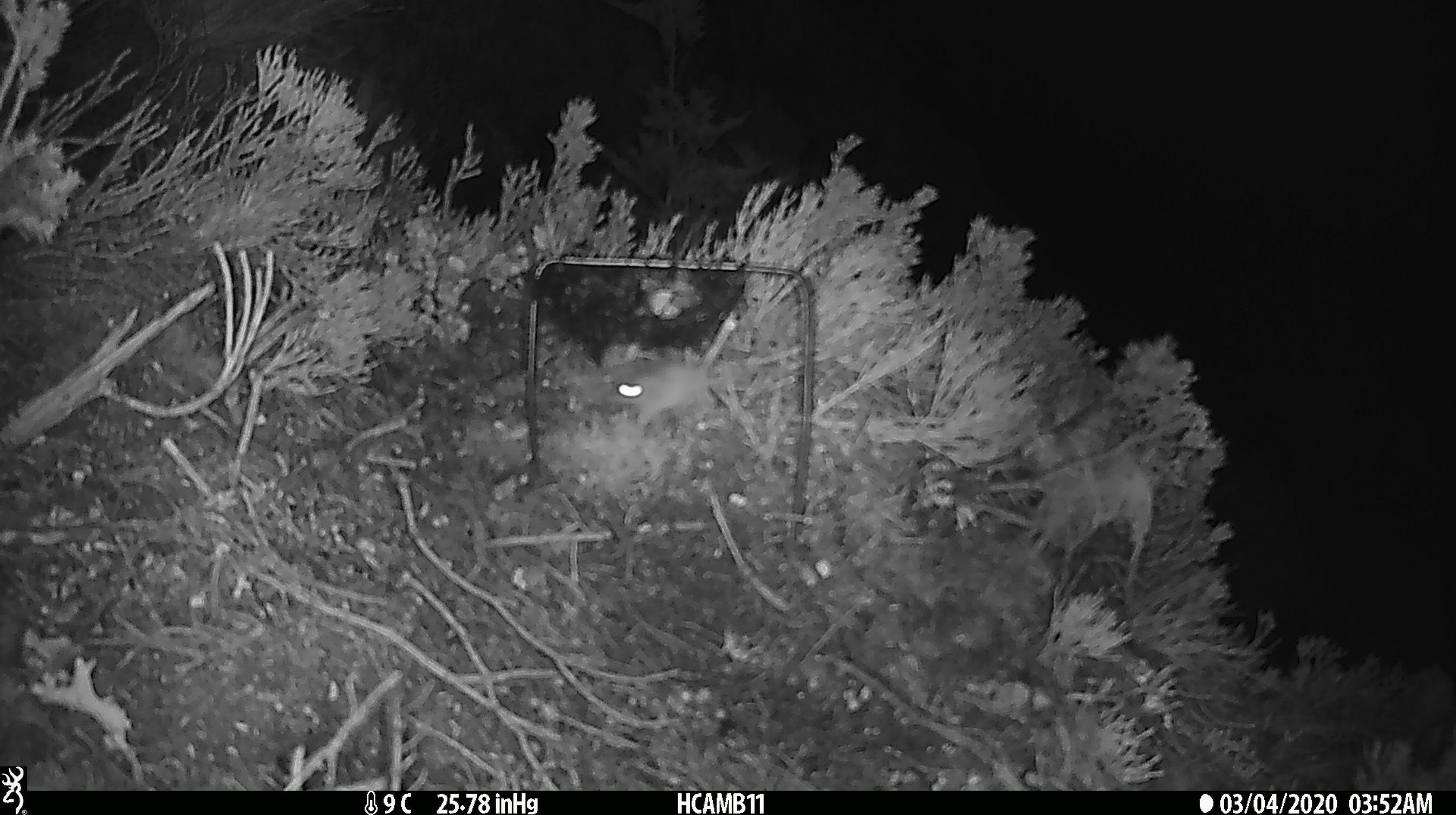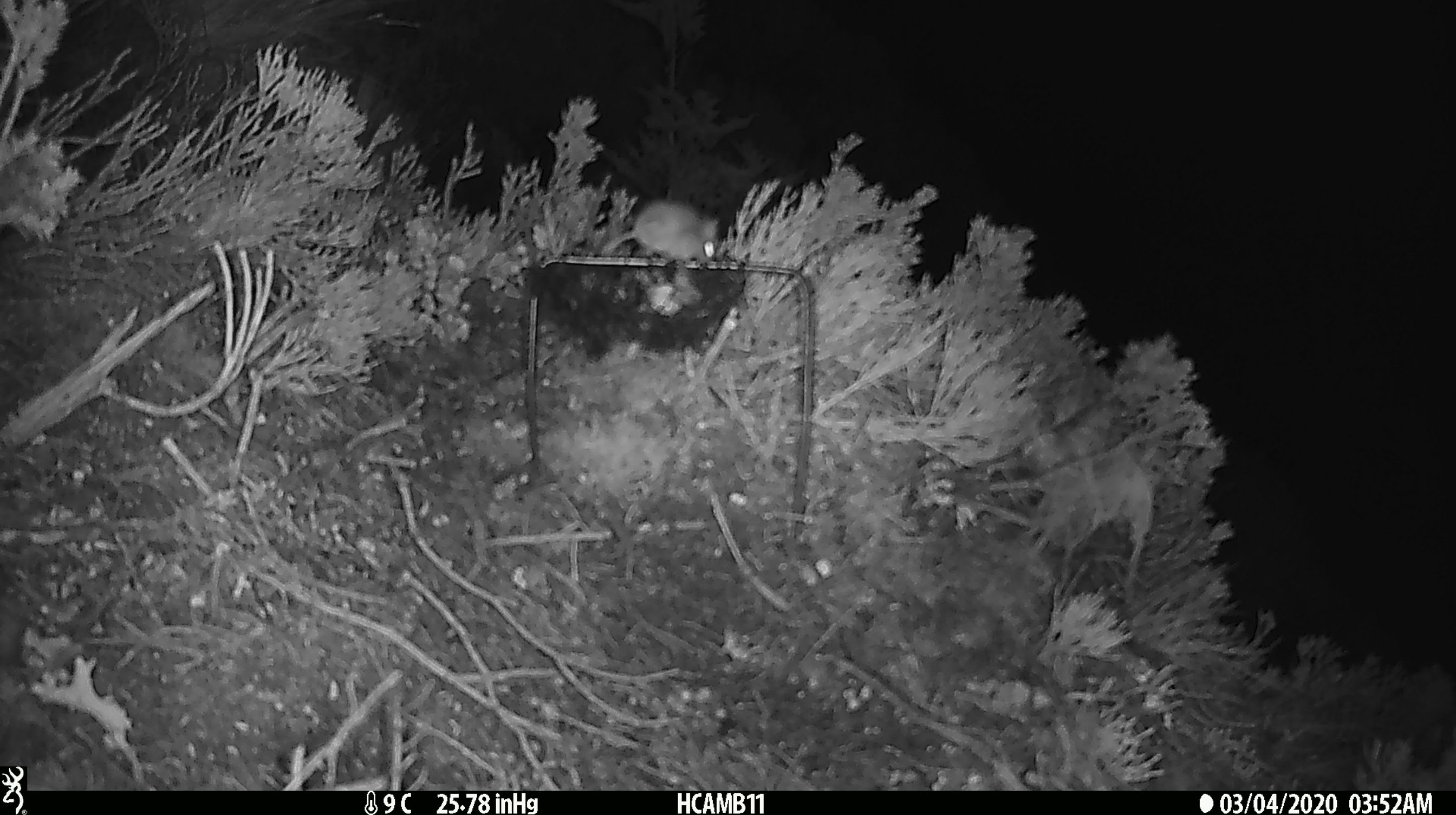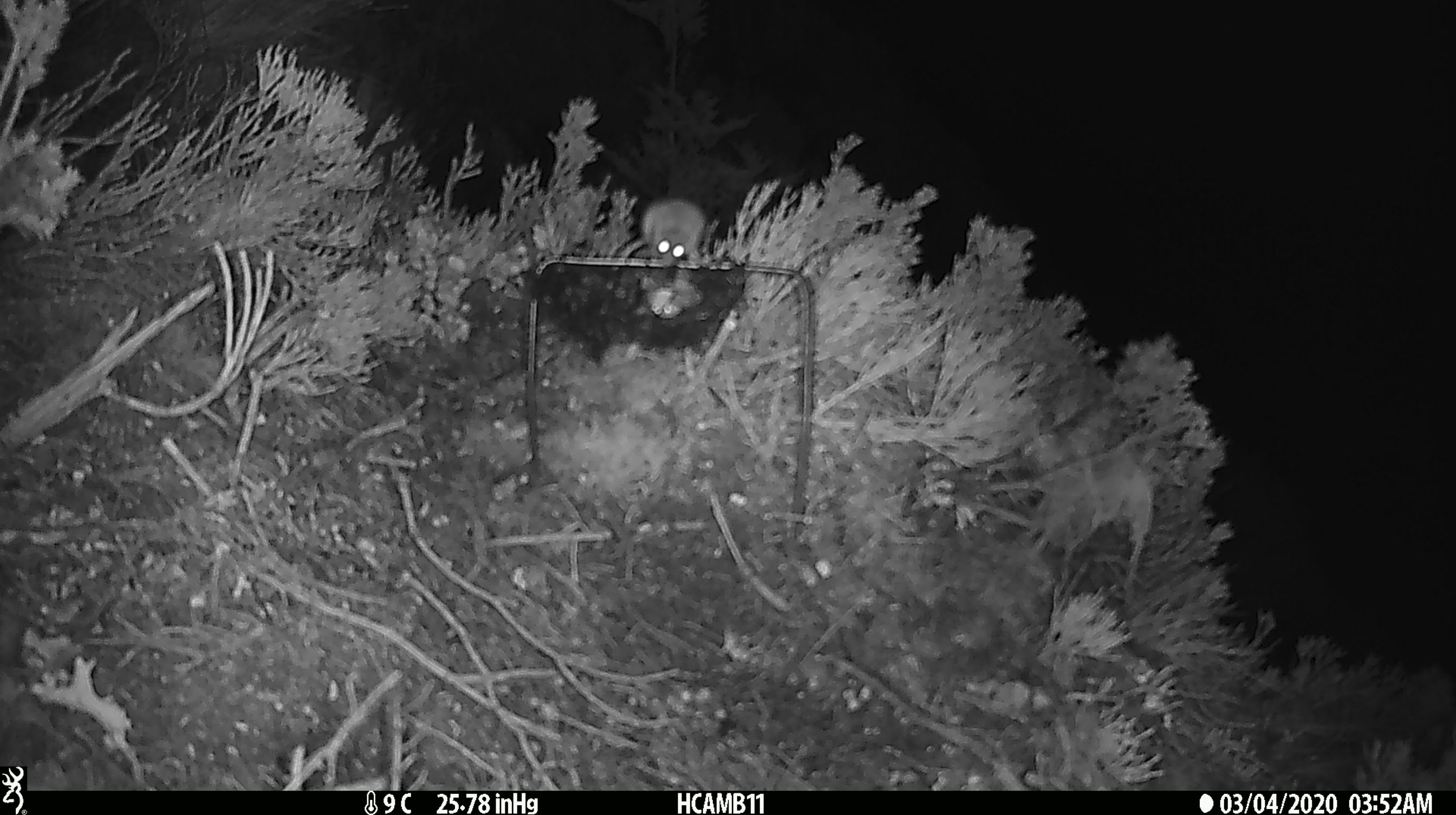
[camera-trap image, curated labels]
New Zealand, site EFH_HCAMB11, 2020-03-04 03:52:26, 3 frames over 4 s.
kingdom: Animalia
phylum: Chordata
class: Mammalia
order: Rodentia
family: Muridae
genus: Mus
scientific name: Mus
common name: mouse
Mouse (Mus).